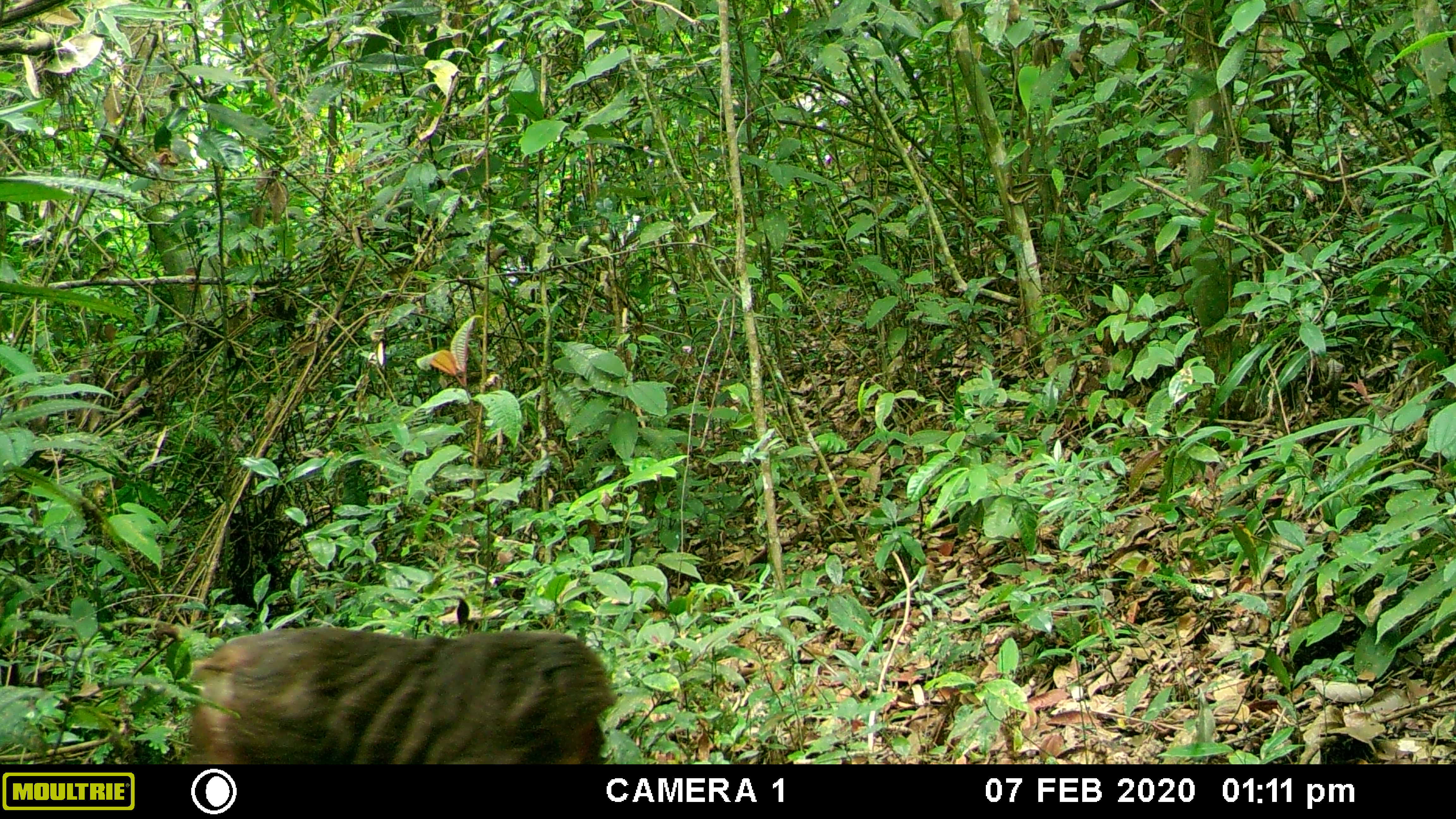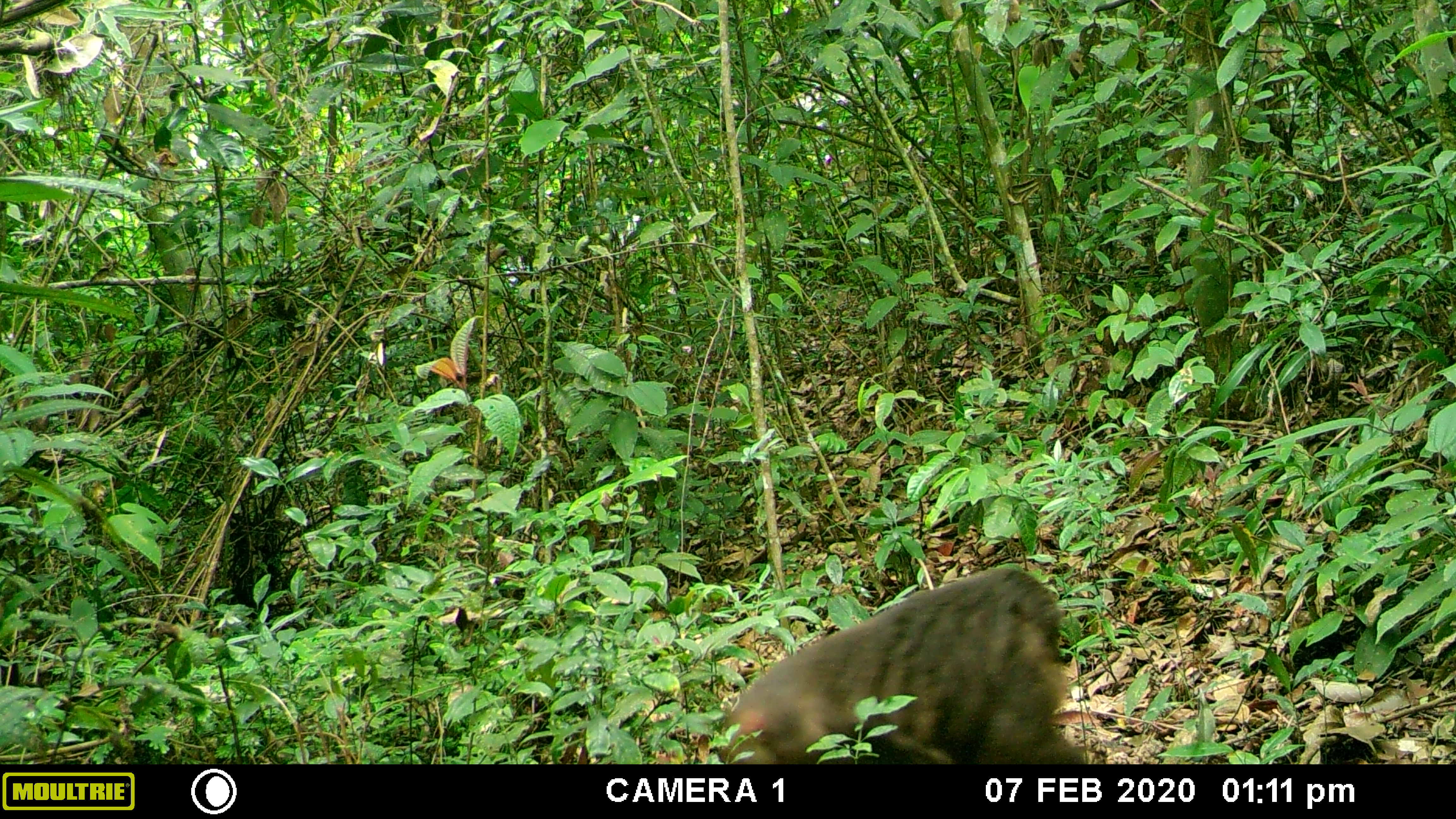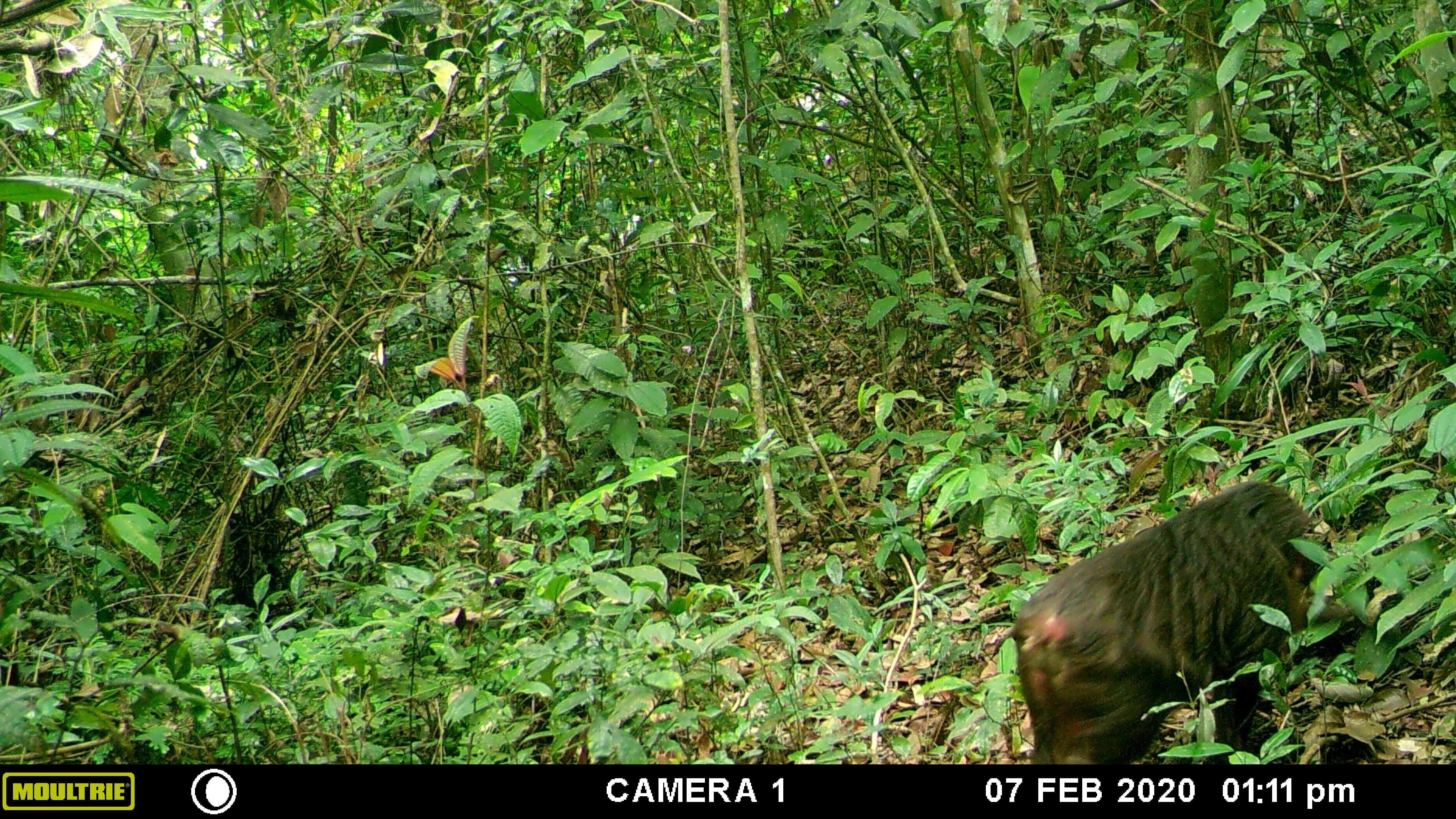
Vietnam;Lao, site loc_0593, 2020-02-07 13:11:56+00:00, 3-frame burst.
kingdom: Animalia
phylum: Chordata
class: Mammalia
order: Primates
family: Cercopithecidae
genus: Macaca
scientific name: Macaca arctoides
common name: stump-tailed macaque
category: stump tailed macaque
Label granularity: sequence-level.